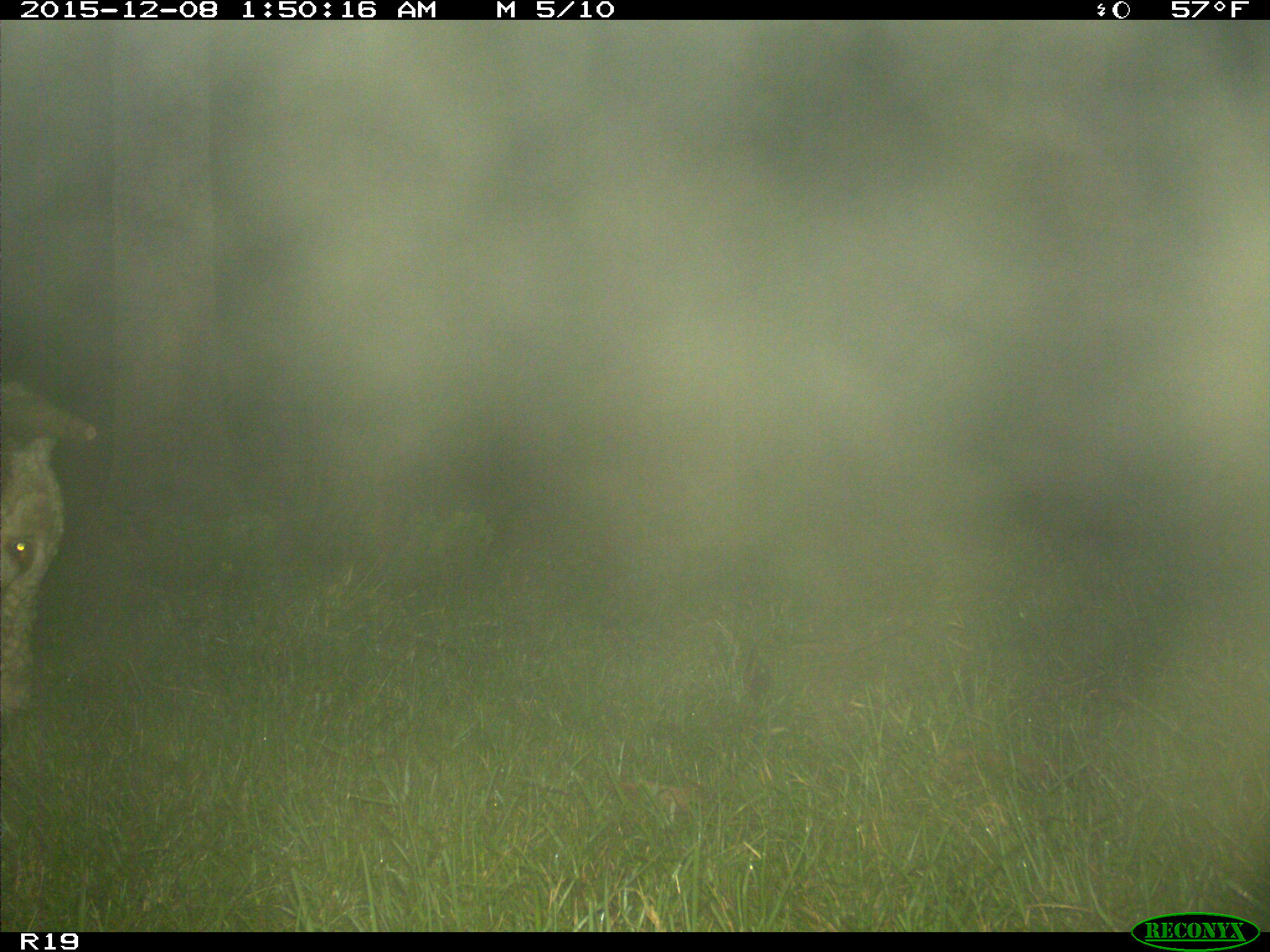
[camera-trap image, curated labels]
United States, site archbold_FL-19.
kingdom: Animalia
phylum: Chordata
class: Mammalia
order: Artiodactyla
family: Bovidae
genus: Bos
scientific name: Bos taurus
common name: domestic cow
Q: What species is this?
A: Bos taurus (domestic cow).